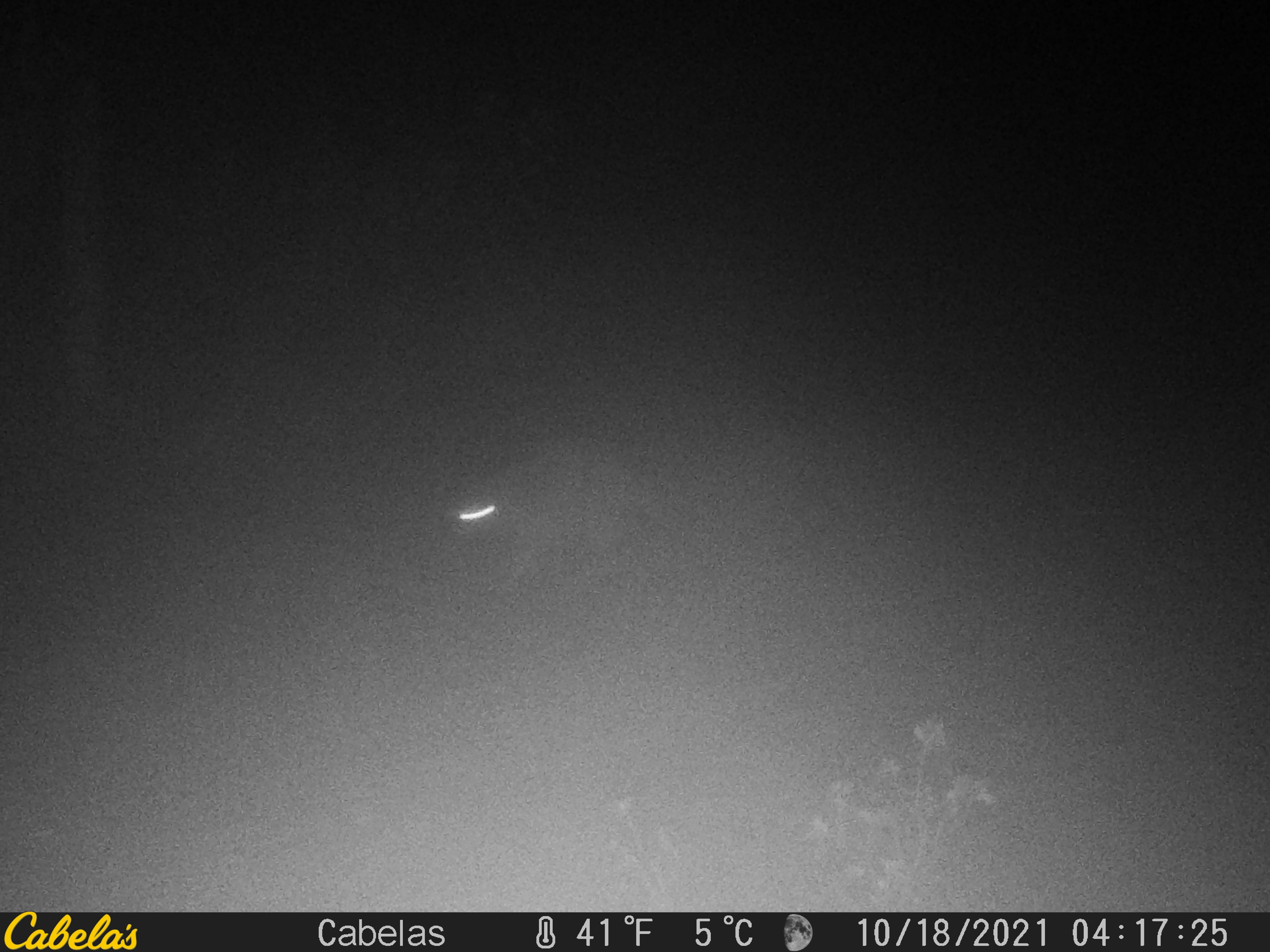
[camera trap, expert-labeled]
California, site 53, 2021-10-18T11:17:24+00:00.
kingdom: Animalia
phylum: Chordata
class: Mammalia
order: Carnivora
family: Procyonidae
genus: Procyon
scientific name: Procyon lotor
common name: raccoon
Raccoon (Procyon lotor).